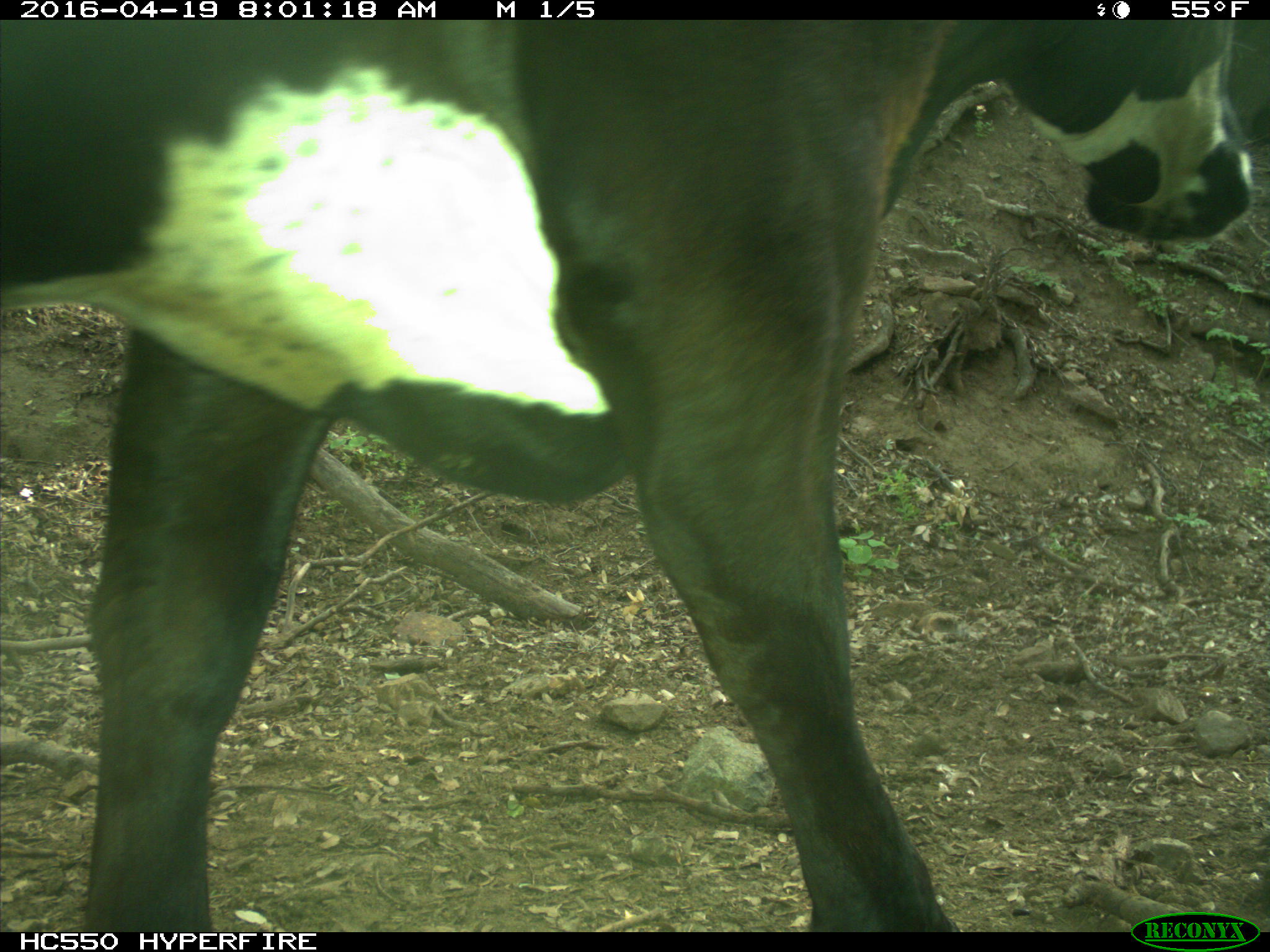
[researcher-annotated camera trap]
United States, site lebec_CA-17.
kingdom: Animalia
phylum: Chordata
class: Mammalia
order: Artiodactyla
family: Bovidae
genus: Bos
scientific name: Bos taurus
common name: domestic cow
Bos taurus (domestic cow).